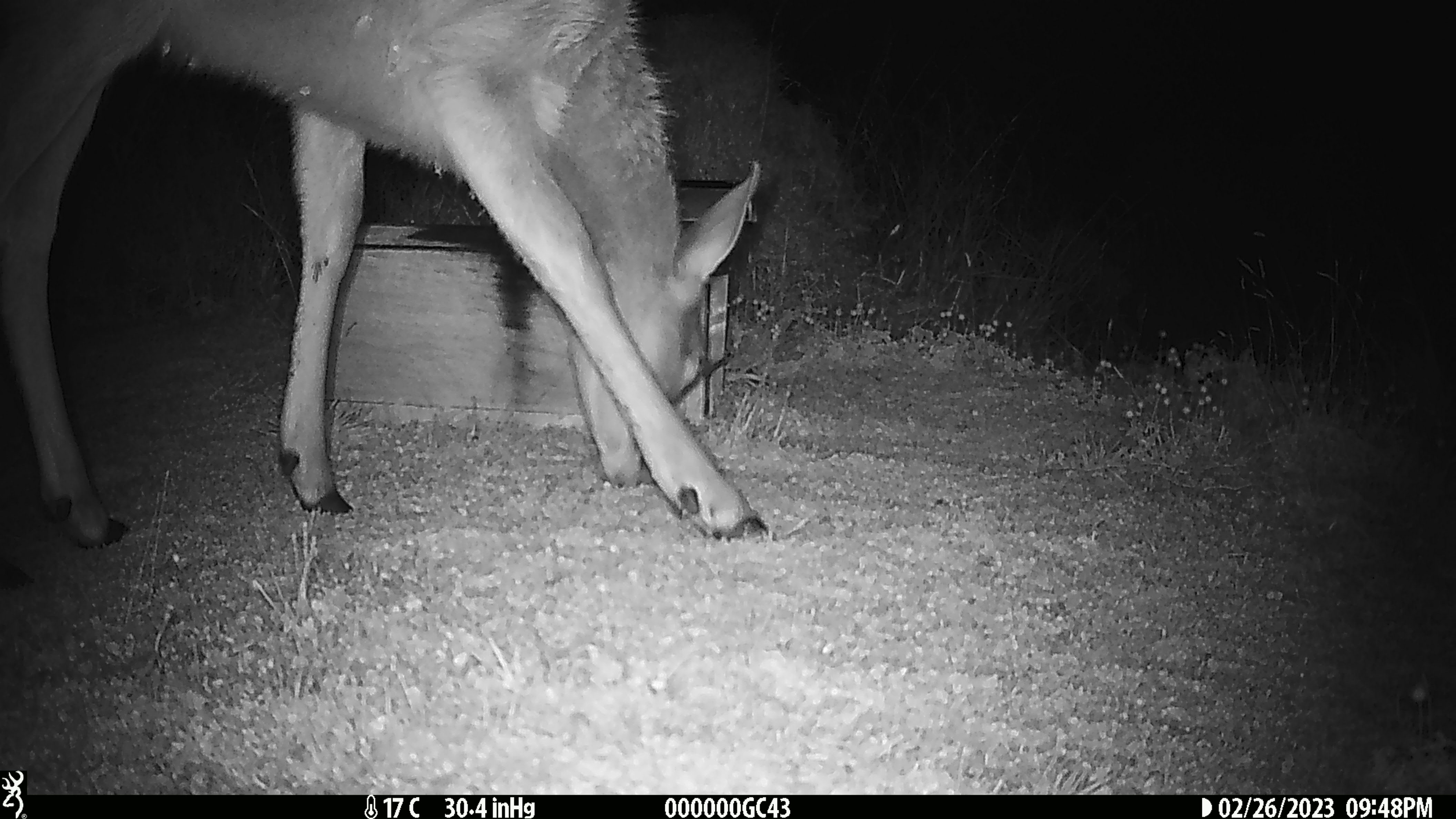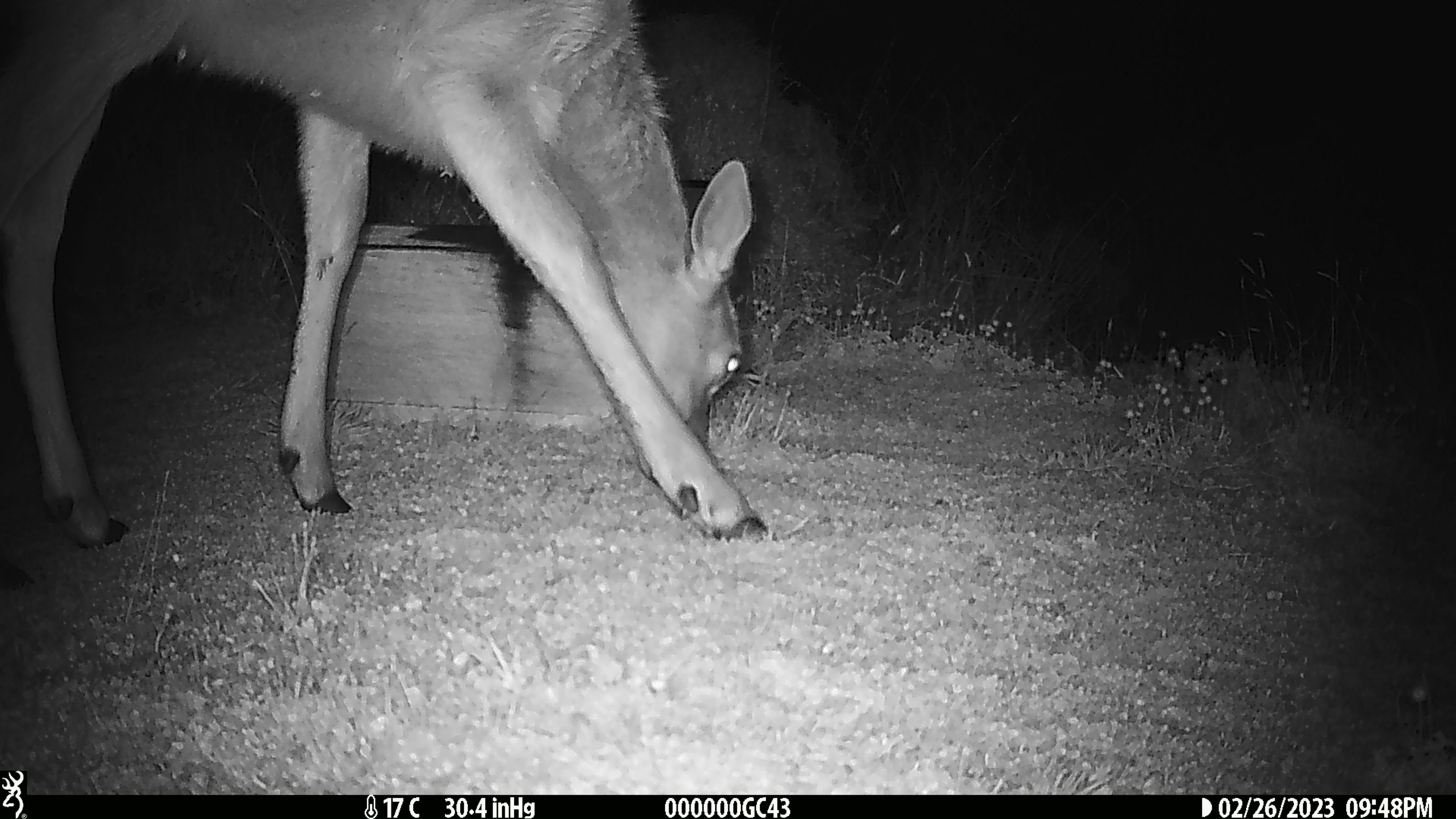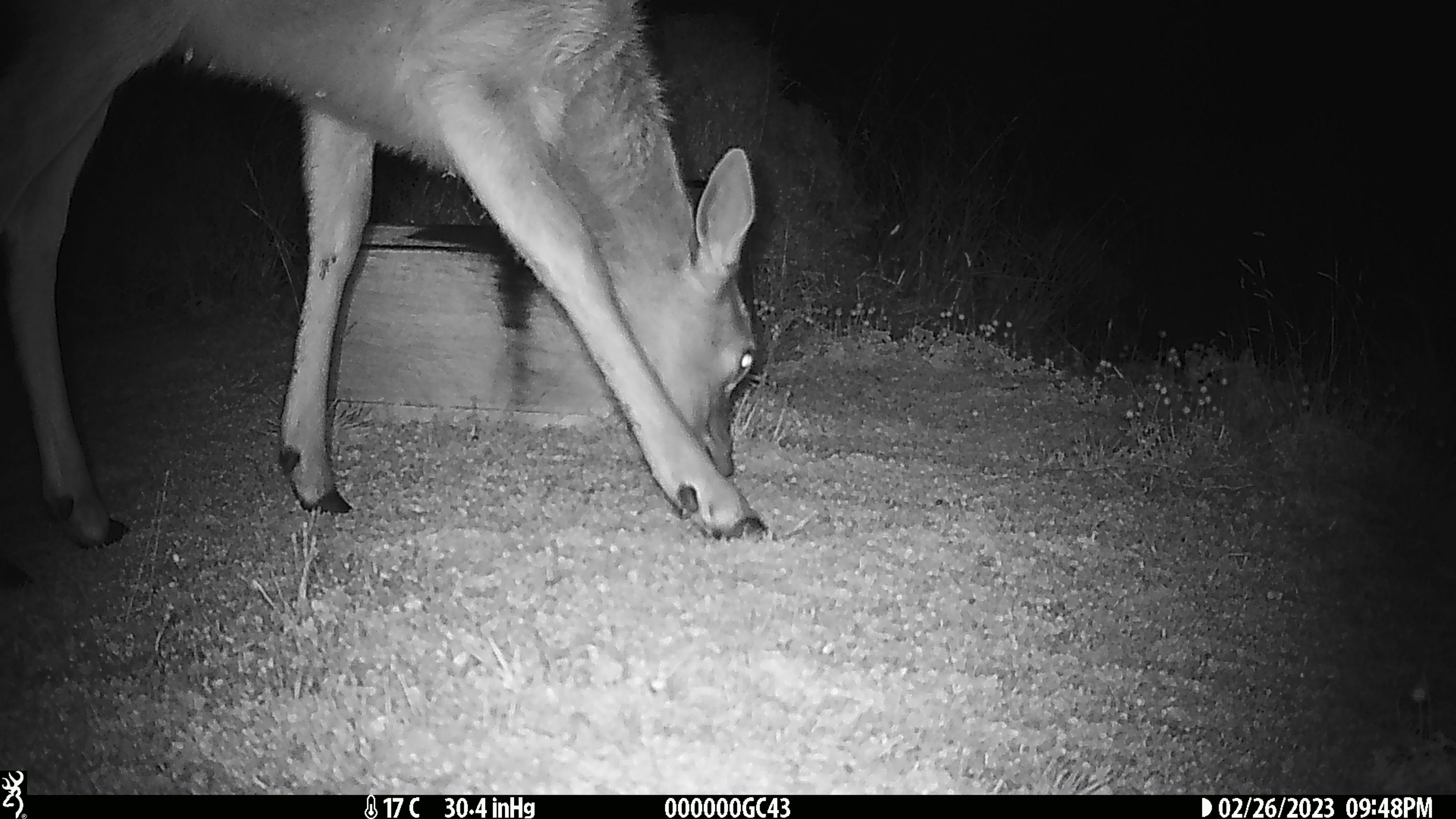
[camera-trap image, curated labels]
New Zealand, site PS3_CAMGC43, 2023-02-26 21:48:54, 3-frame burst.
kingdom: Animalia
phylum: Chordata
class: Mammalia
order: Artiodactyla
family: Cervidae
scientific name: Cervidae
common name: deer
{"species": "deer (Cervidae)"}